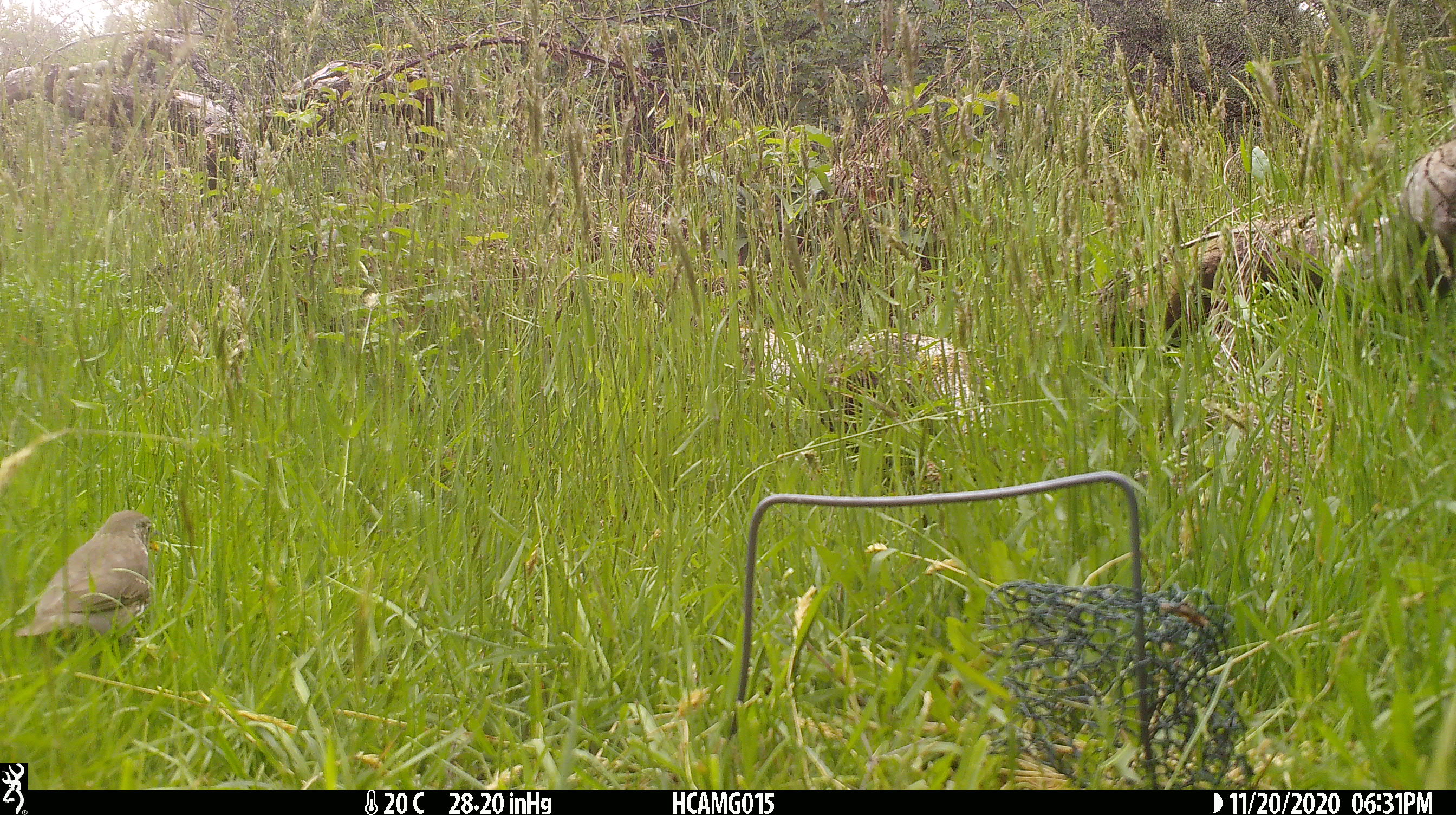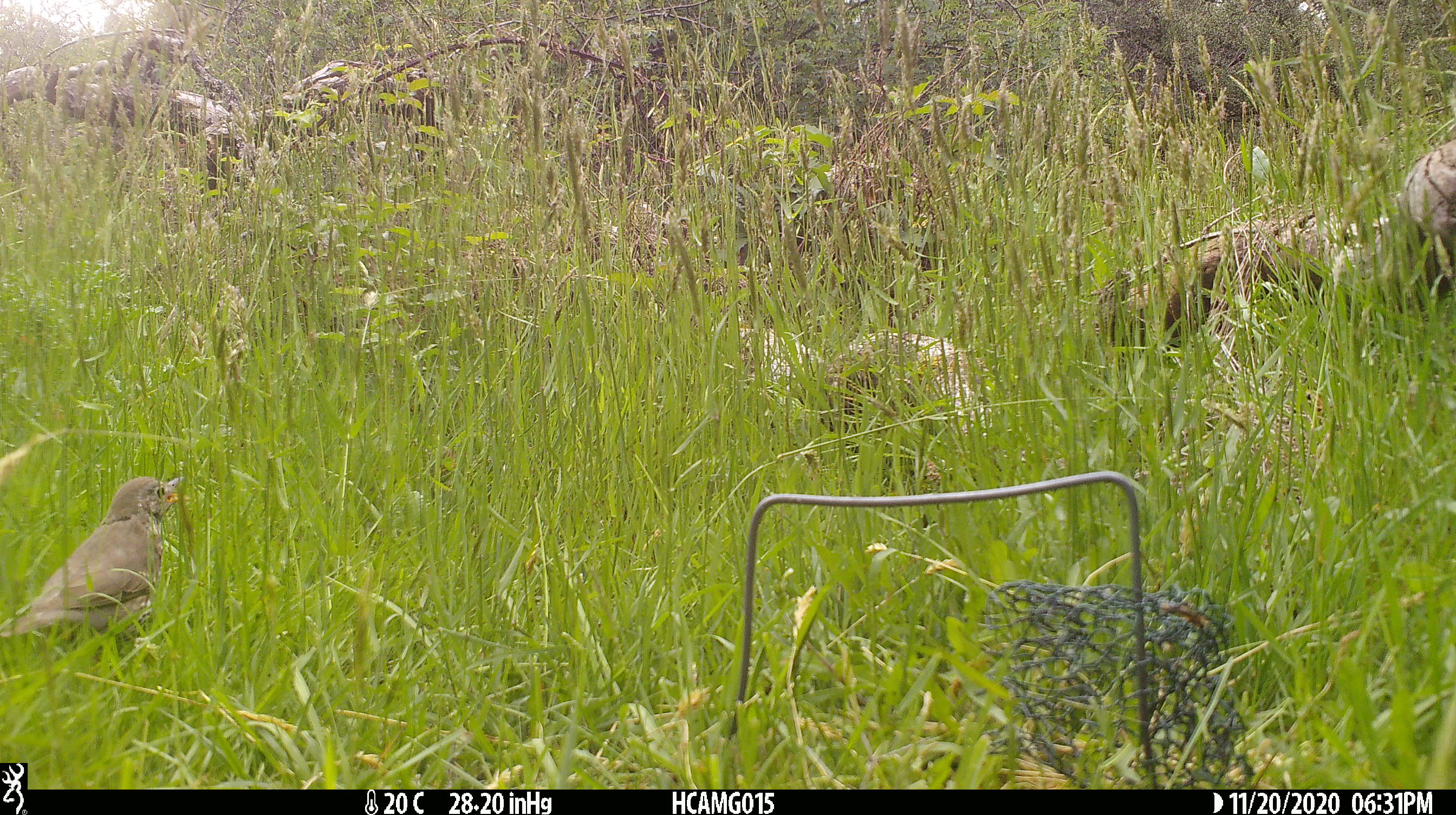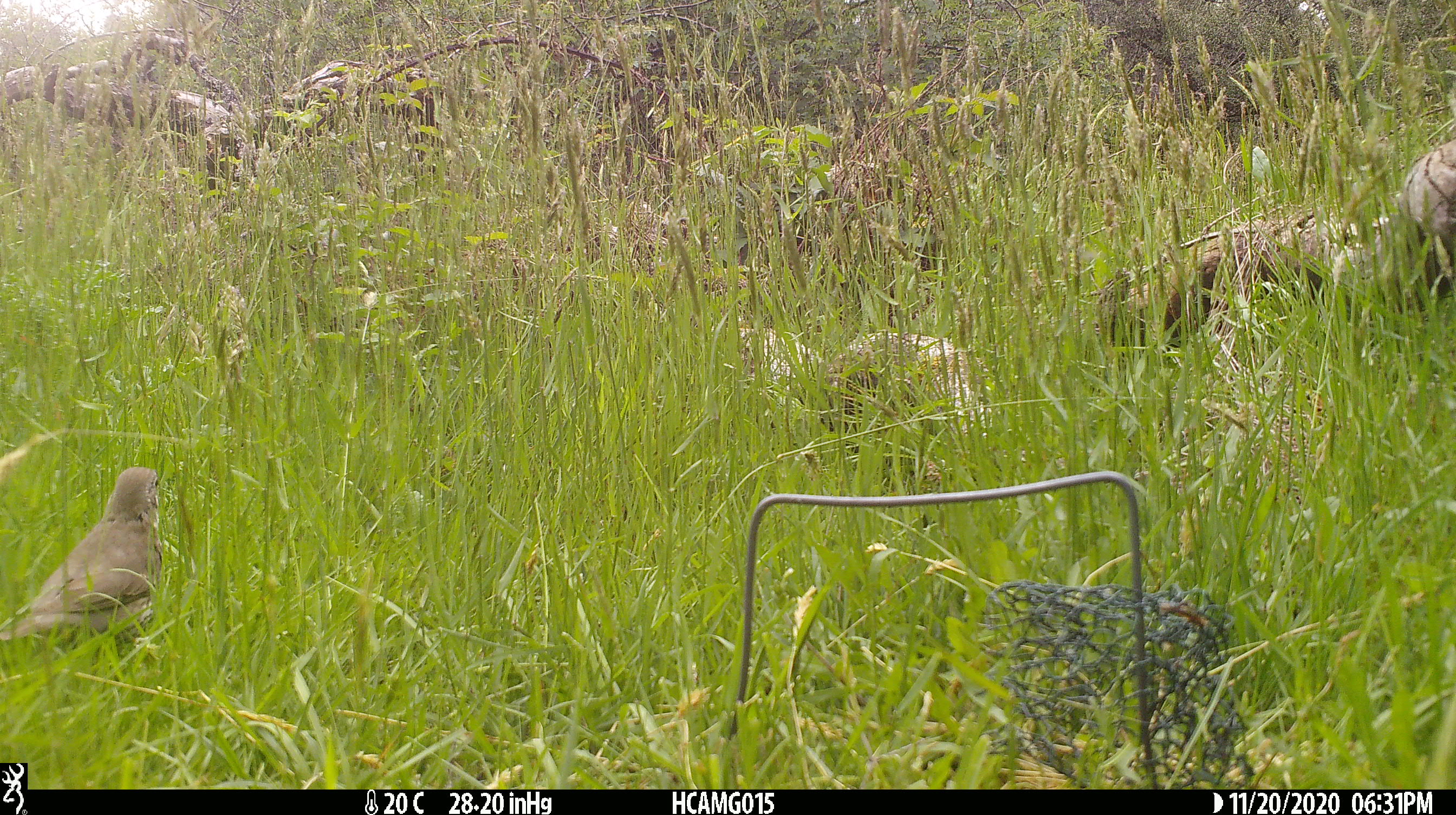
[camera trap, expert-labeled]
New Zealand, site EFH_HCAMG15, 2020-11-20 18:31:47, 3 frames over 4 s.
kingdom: Animalia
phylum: Chordata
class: Aves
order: Passeriformes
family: Turdidae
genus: Turdus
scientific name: Turdus philomelos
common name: song thrush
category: thrush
Thrush (song thrush) (Turdus philomelos).